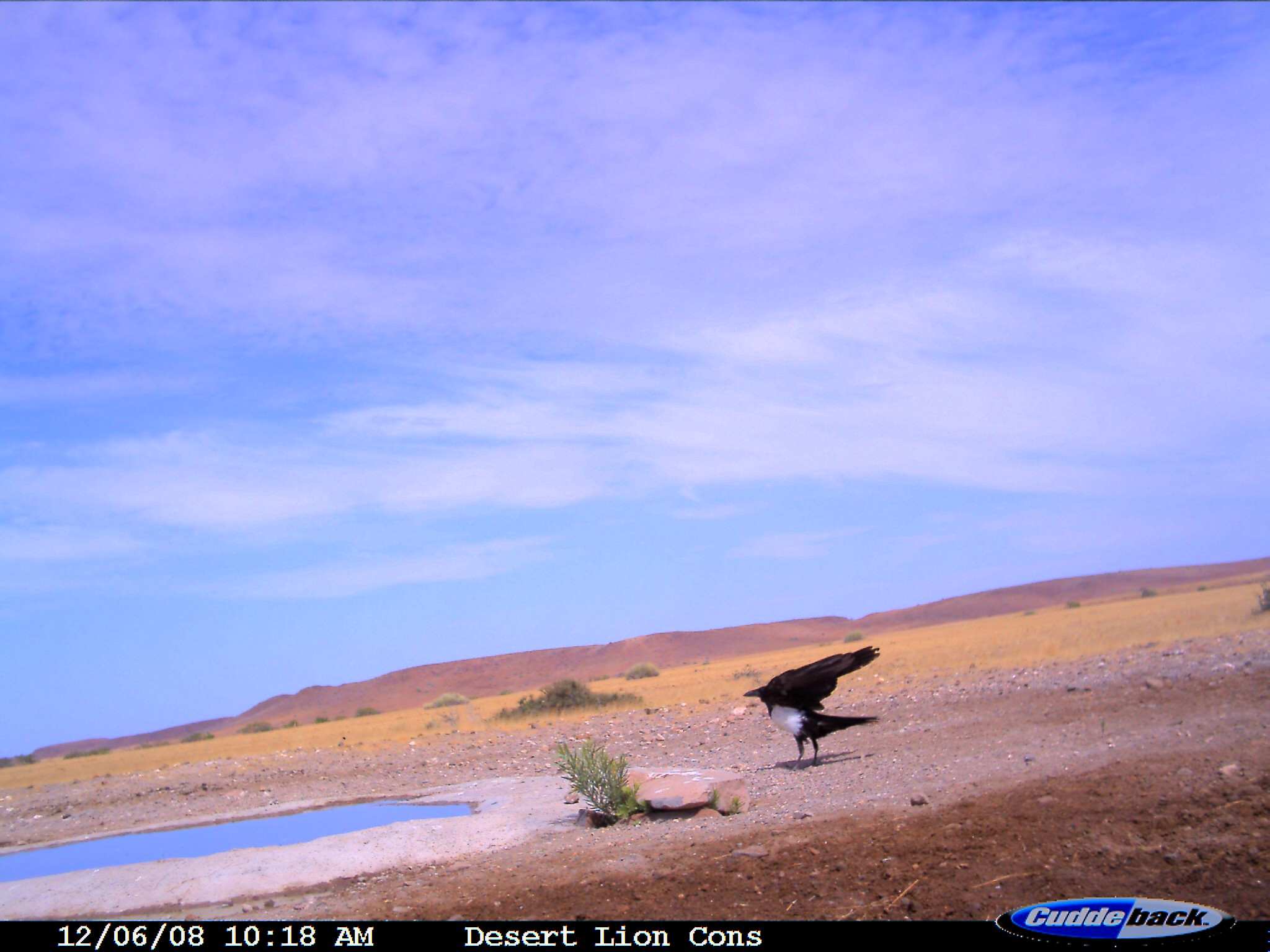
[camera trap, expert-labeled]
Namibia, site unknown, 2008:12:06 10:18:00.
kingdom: Animalia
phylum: Chordata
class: Aves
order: Passeriformes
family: Corvidae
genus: Corvus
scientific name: Corvus albus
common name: pied crow